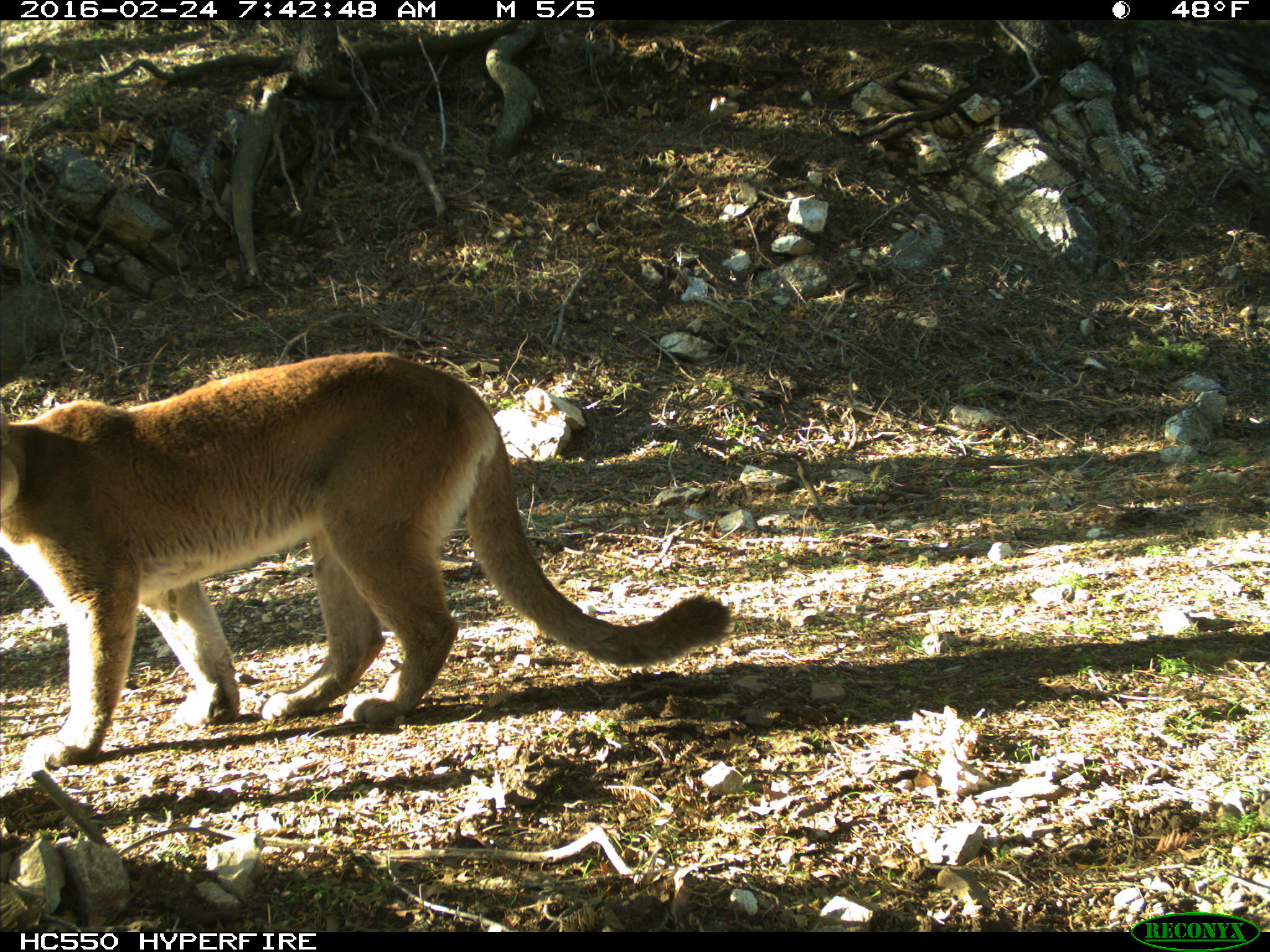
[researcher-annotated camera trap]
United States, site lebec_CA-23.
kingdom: Animalia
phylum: Chordata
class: Mammalia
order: Carnivora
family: Felidae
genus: Puma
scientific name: Puma concolor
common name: mountain lion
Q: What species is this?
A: Puma concolor (mountain lion).